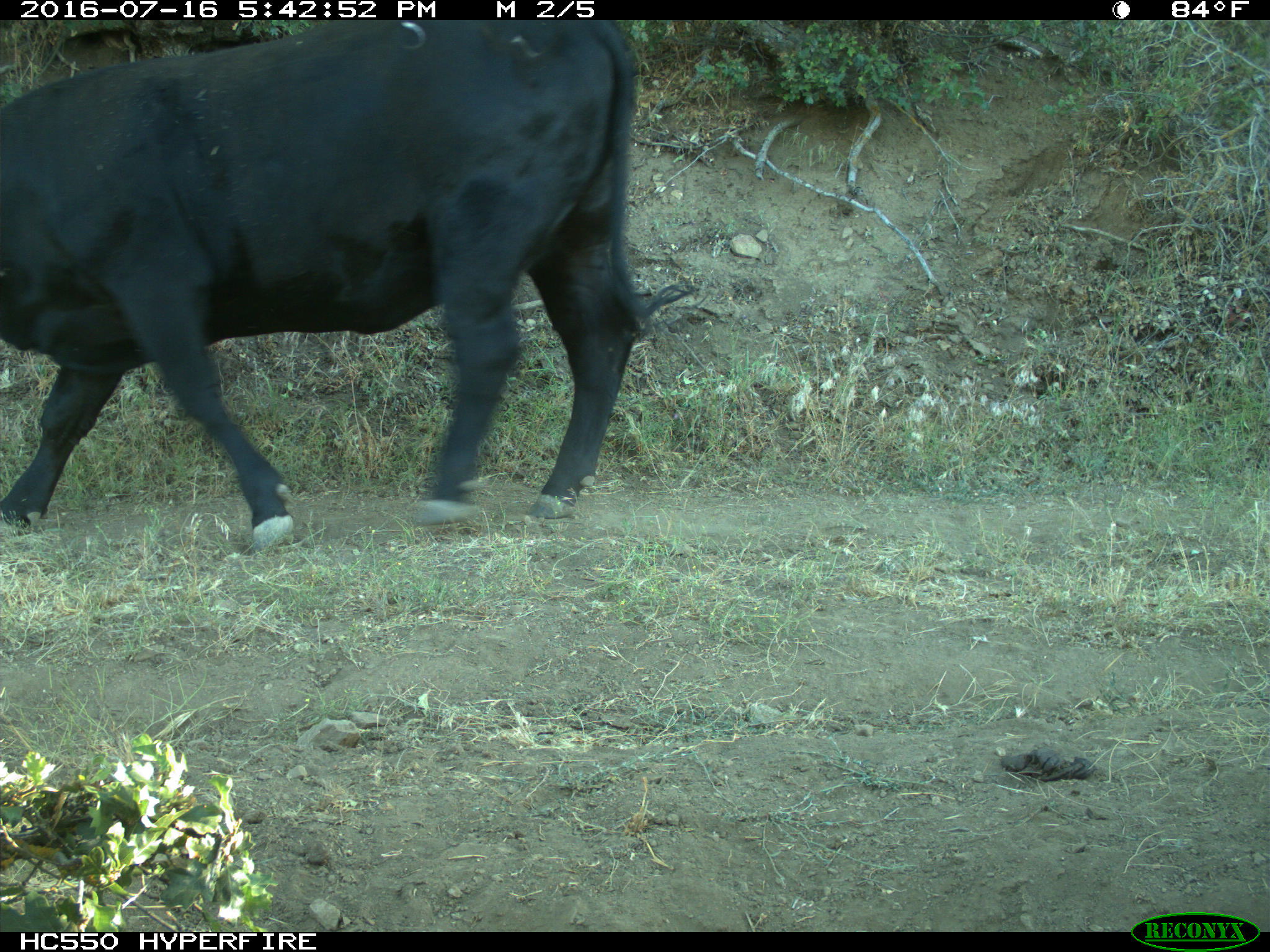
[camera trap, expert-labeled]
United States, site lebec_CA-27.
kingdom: Animalia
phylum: Chordata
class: Mammalia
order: Artiodactyla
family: Bovidae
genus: Bos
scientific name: Bos taurus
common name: domestic cow